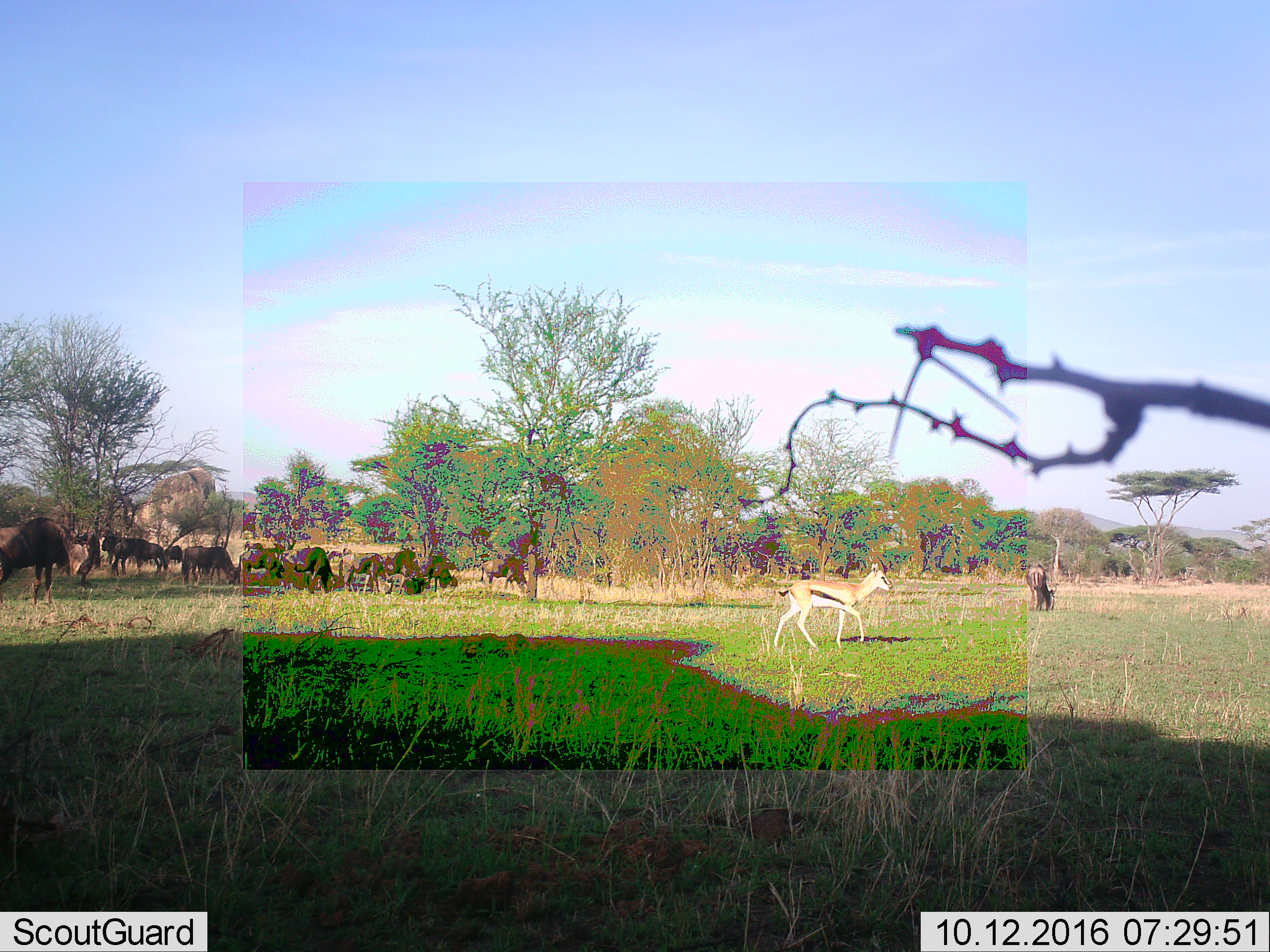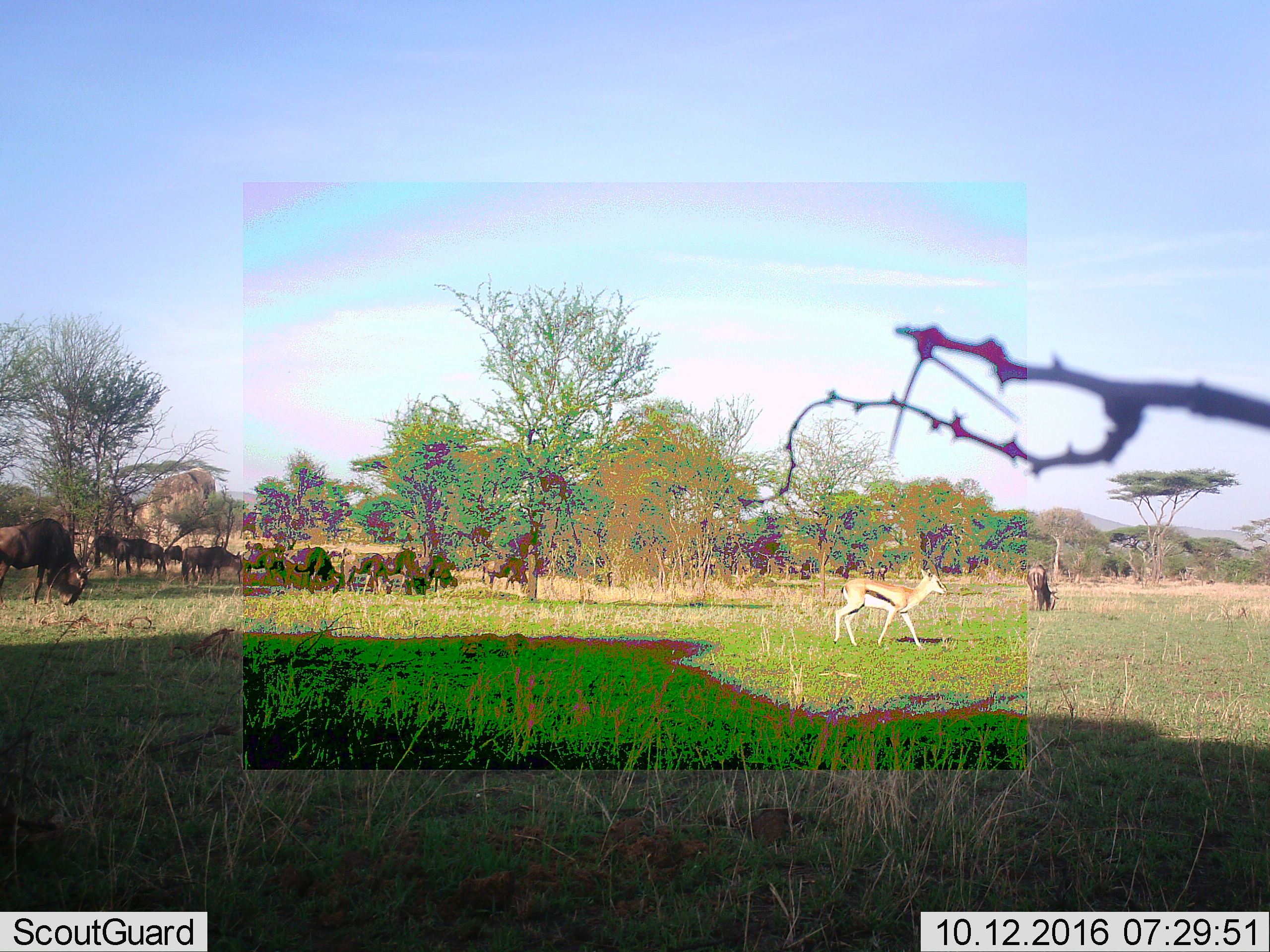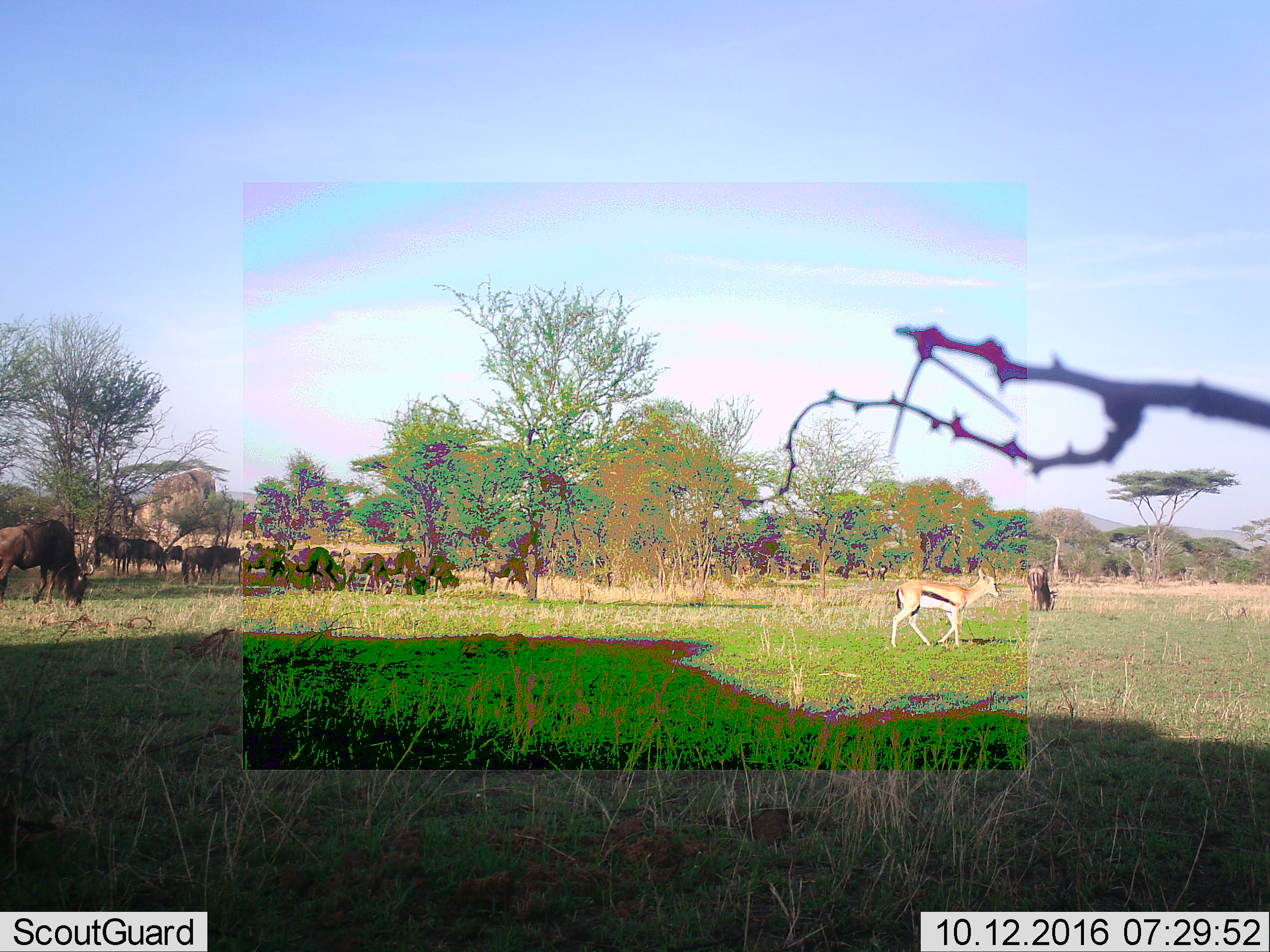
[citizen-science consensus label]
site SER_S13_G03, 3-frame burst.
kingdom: Animalia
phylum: Chordata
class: Mammalia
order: Artiodactyla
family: Bovidae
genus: Eudorcas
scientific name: Eudorcas thomsonii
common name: thomson's gazelle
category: gazellethomsons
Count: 1.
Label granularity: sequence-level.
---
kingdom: Animalia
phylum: Chordata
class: Mammalia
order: Artiodactyla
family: Bovidae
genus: Connochaetes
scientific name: Connochaetes taurinus taurinus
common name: blue wildebeest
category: wildebeestblue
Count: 11-50.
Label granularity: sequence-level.